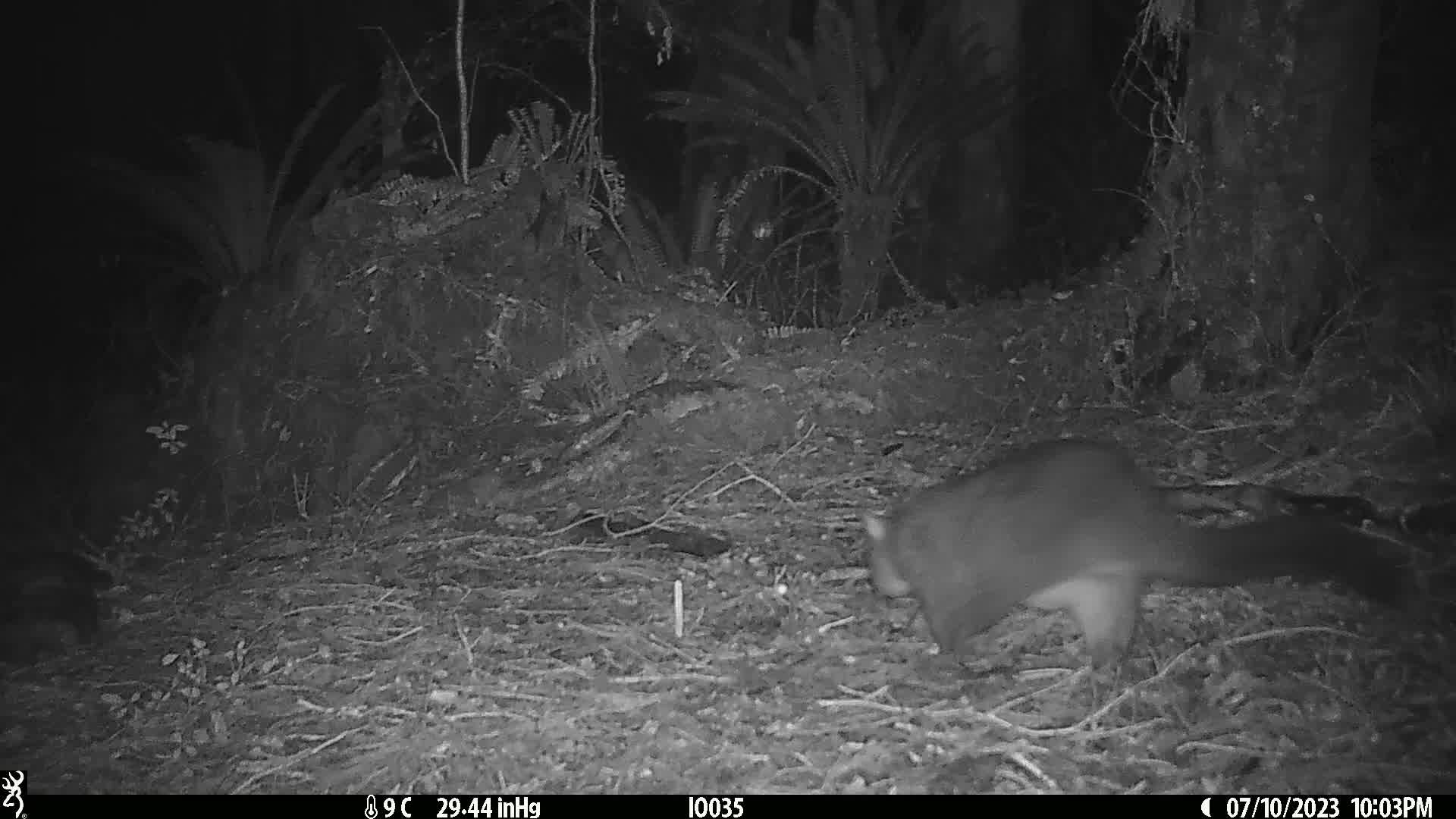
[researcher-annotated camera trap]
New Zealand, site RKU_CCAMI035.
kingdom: Animalia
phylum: Chordata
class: Mammalia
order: Diprotodontia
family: Phalangeridae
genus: Trichosurus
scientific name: Trichosurus vulpecula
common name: common brushtail possum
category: possum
Possum (common brushtail possum) (Trichosurus vulpecula).